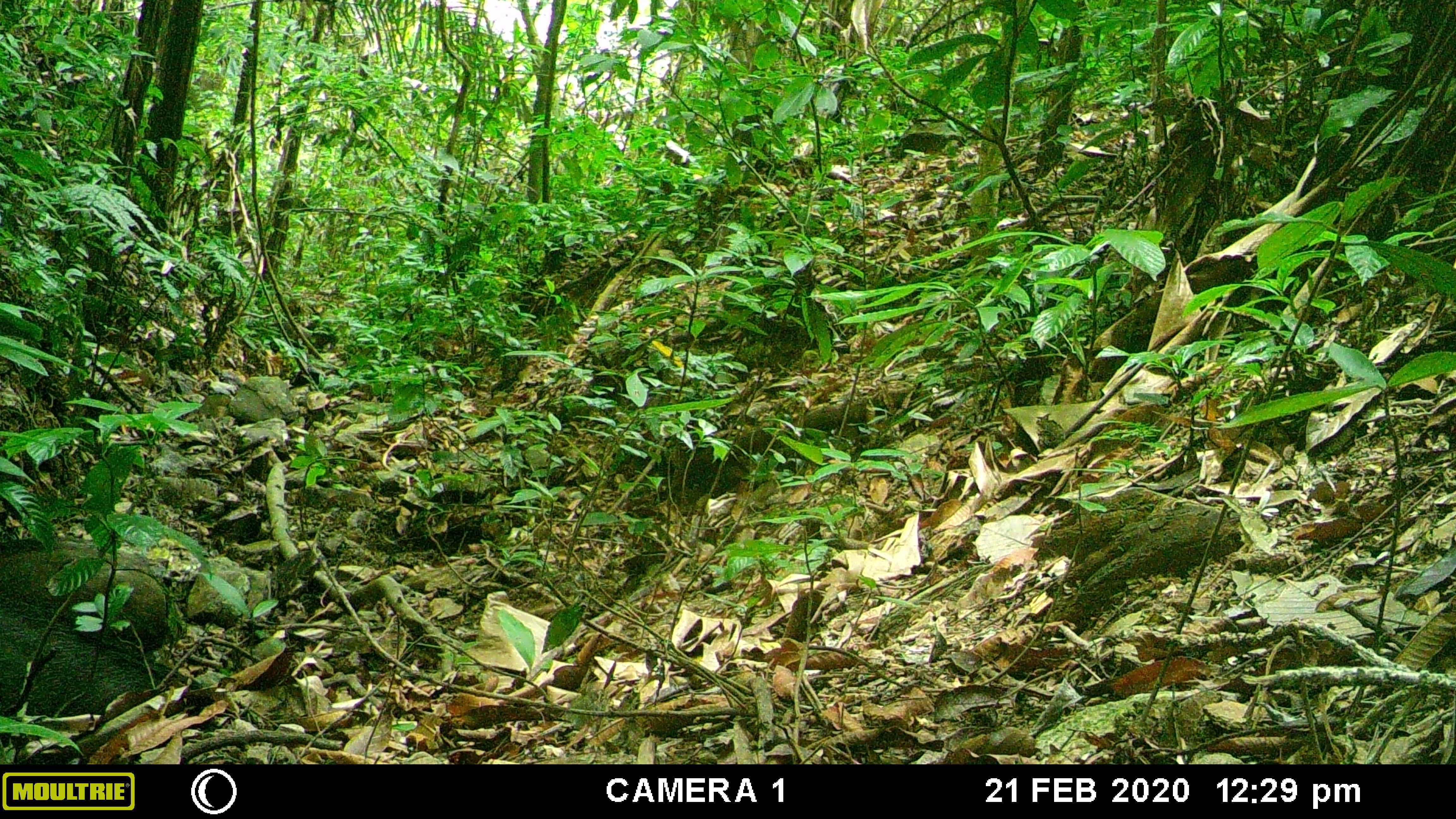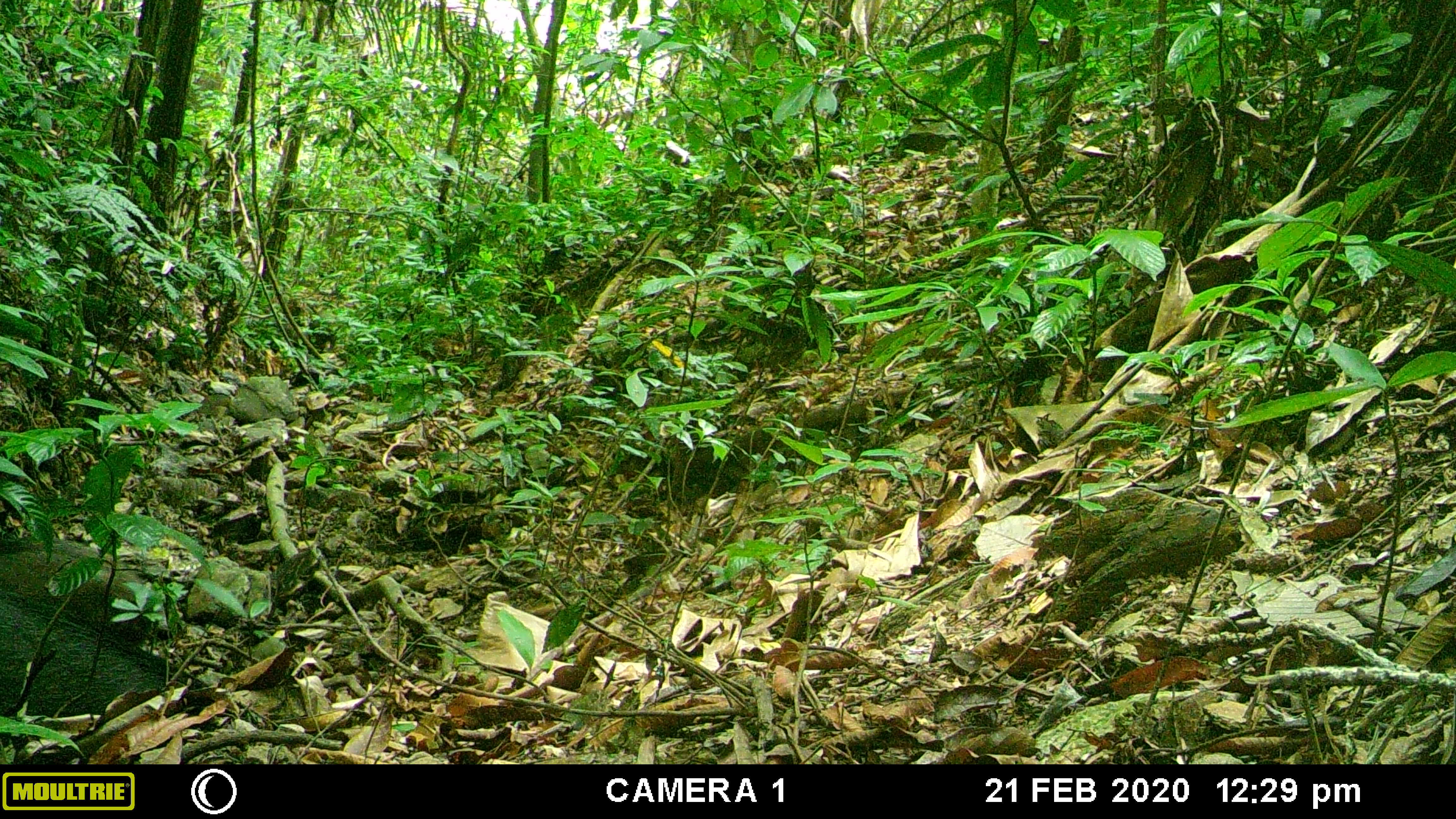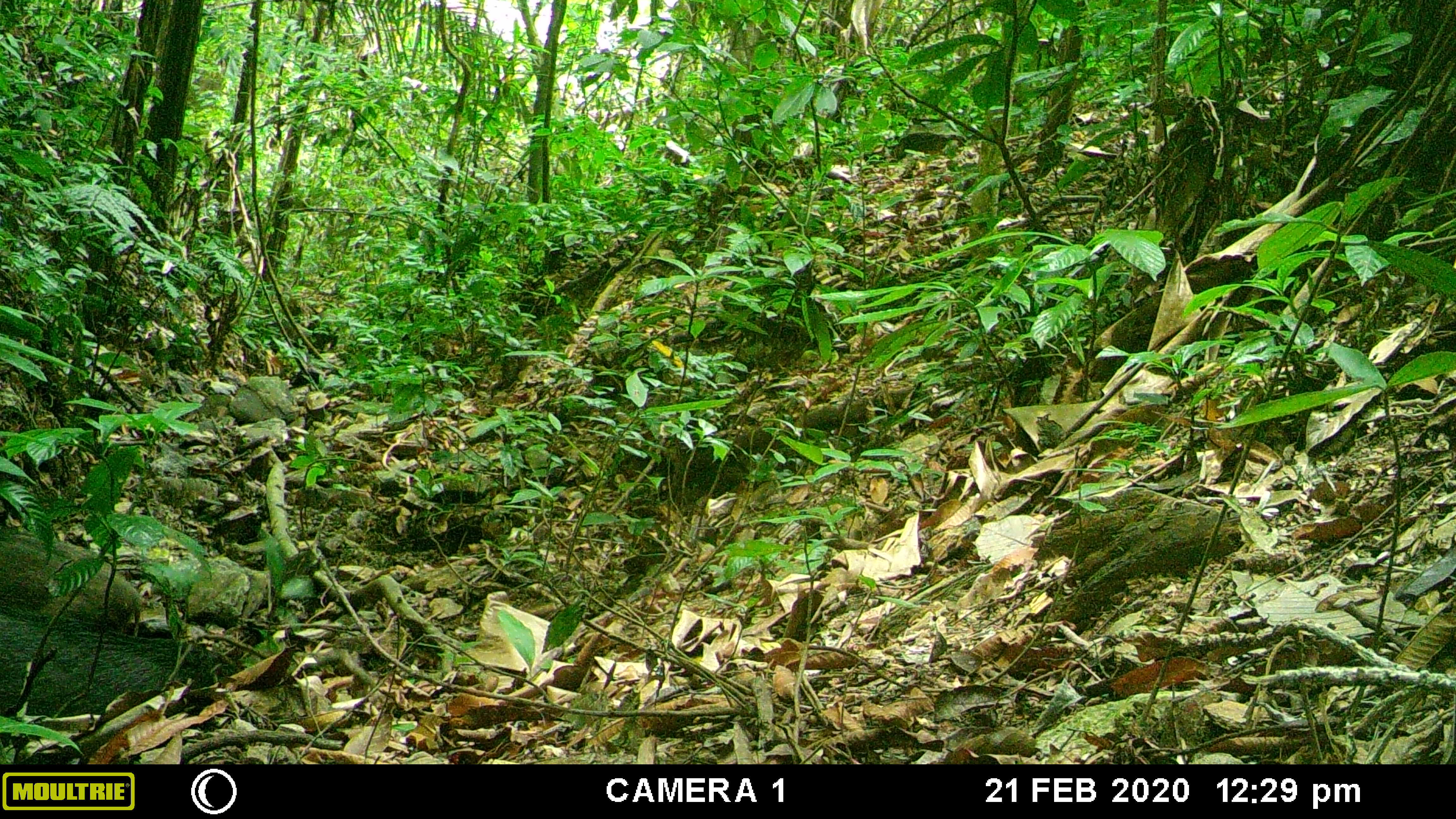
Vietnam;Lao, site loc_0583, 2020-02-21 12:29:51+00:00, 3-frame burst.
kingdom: Animalia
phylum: Chordata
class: Mammalia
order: Artiodactyla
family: Suidae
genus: Sus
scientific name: Sus scrofa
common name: eurasian wild pig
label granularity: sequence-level